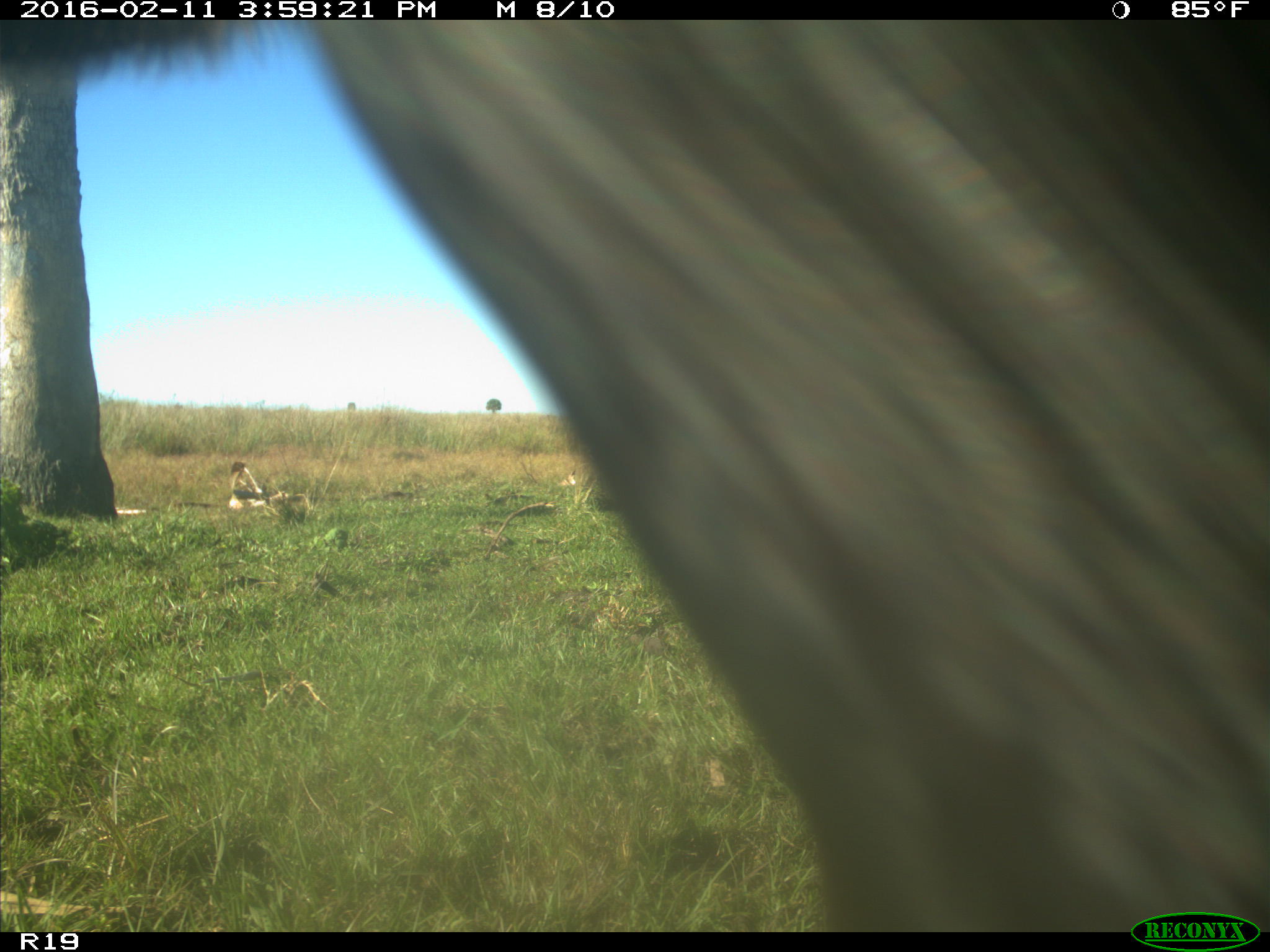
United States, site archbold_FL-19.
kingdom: Animalia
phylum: Chordata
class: Mammalia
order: Artiodactyla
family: Bovidae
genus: Bos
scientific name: Bos taurus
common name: domestic cow